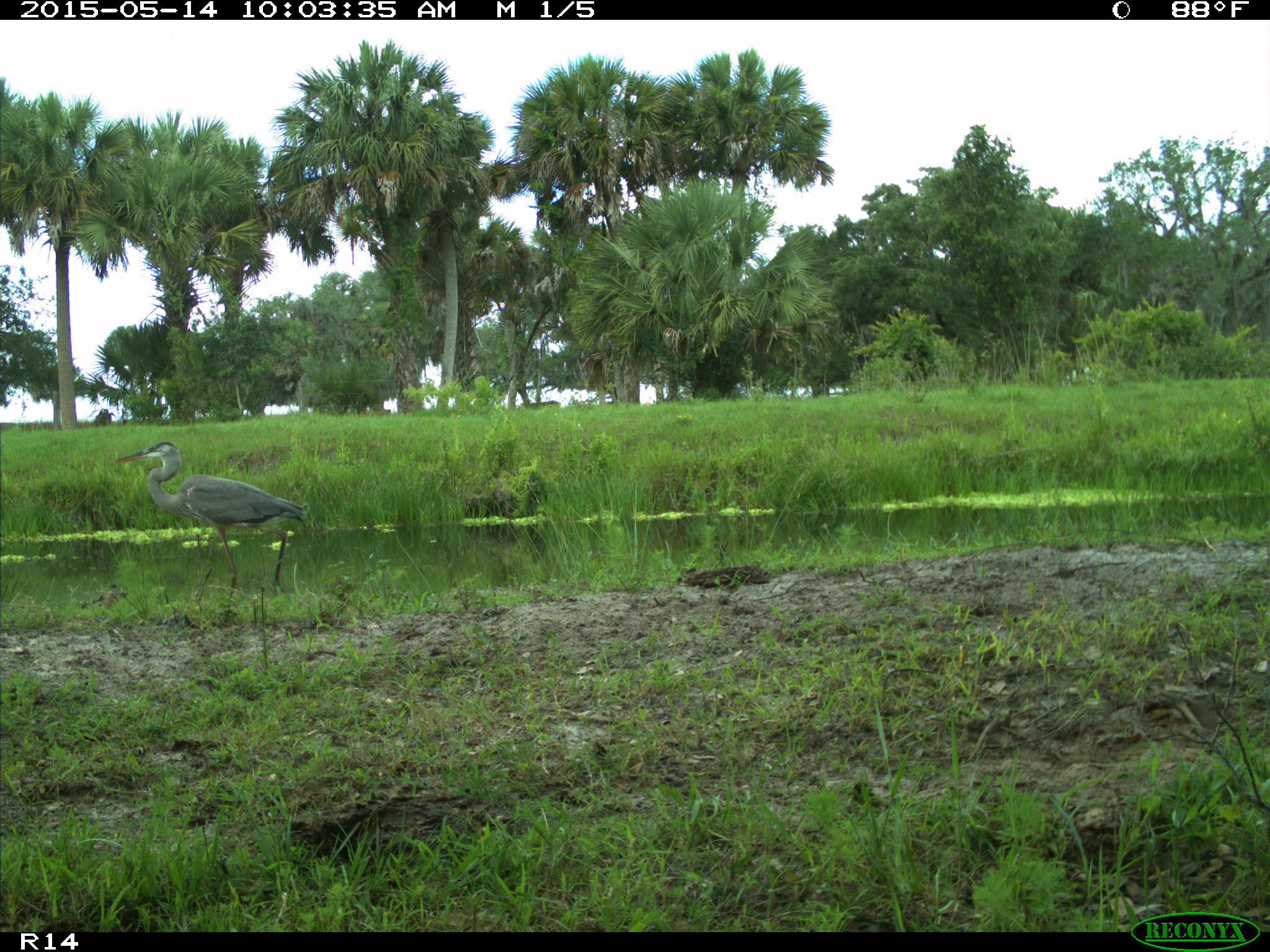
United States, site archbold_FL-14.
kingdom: Animalia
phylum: Chordata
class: Aves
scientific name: Aves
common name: birds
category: unidentified bird